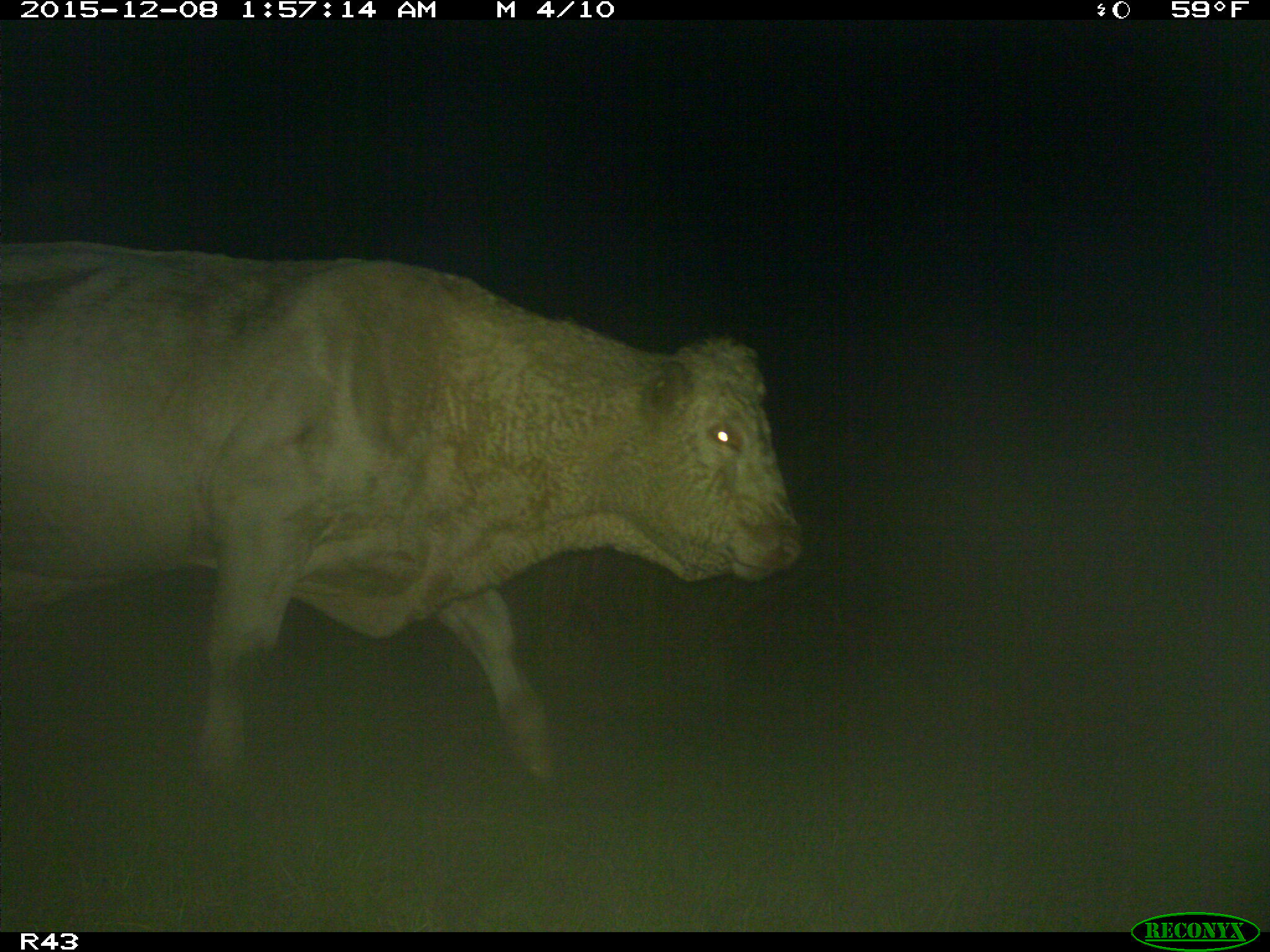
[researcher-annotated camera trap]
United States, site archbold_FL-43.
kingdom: Animalia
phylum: Chordata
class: Mammalia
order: Artiodactyla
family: Bovidae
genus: Bos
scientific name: Bos taurus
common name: domestic cow